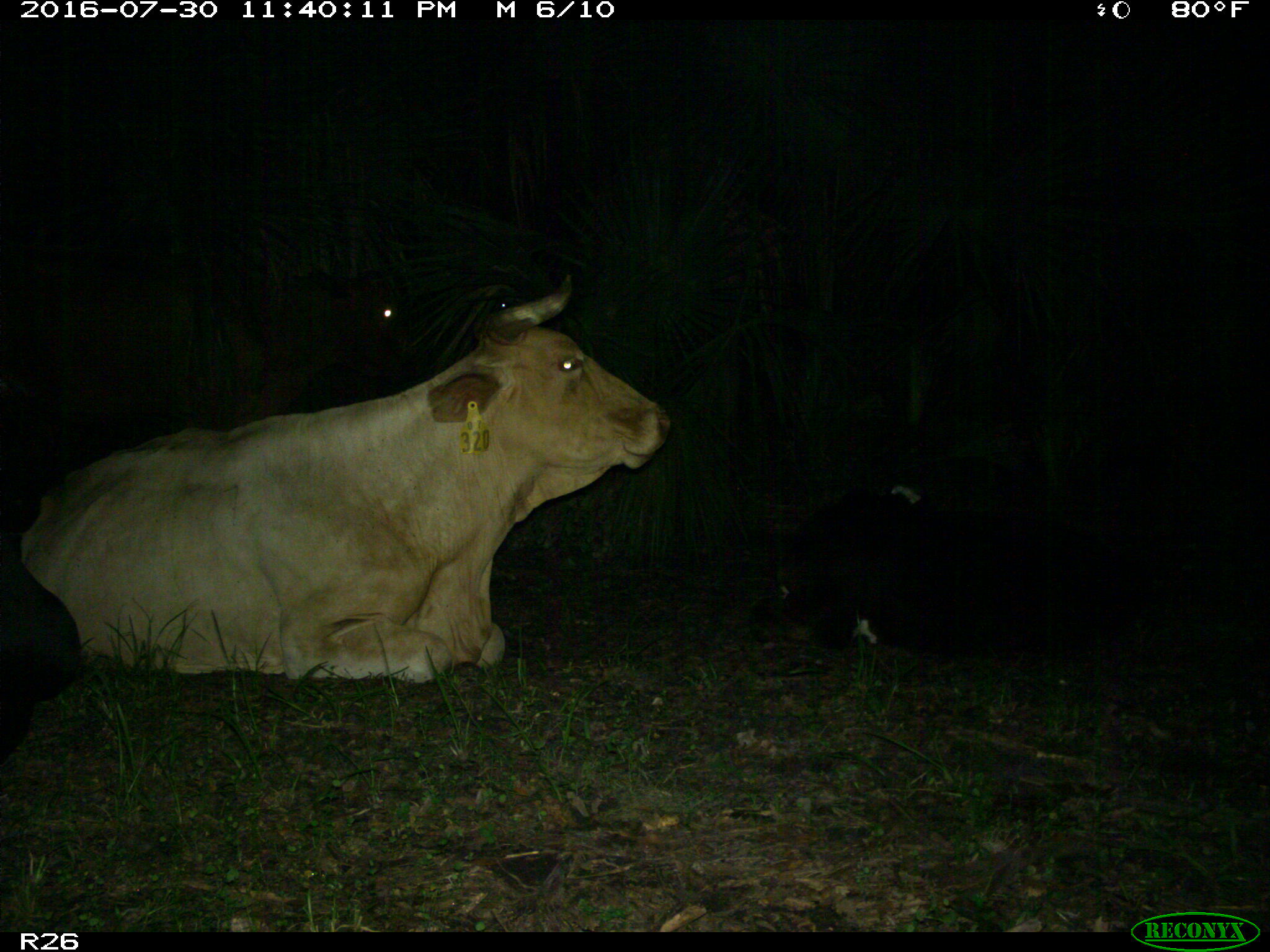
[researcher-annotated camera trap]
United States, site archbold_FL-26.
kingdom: Animalia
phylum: Chordata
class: Mammalia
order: Artiodactyla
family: Bovidae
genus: Bos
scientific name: Bos taurus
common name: domestic cow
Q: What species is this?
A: Bos taurus (domestic cow).